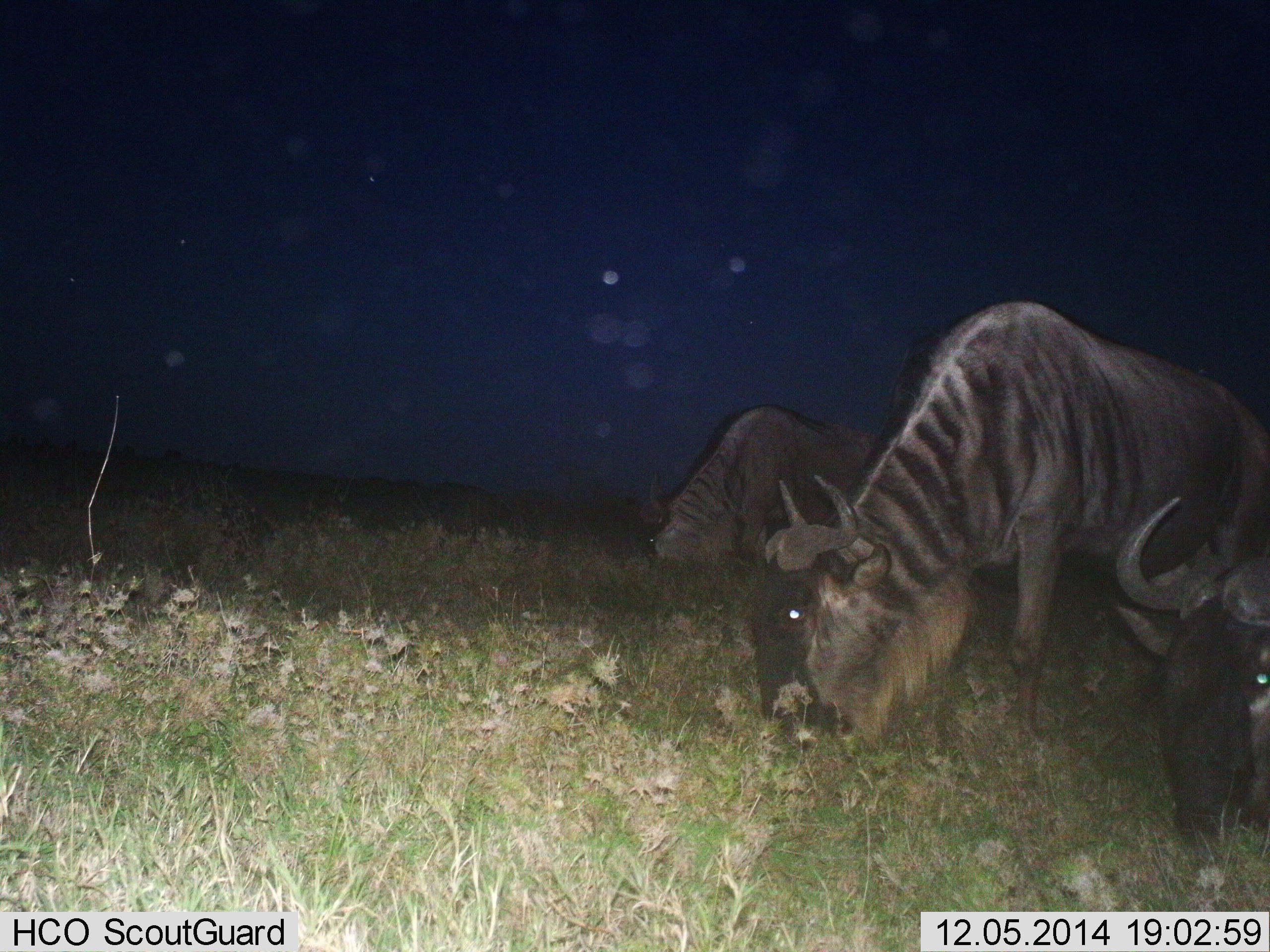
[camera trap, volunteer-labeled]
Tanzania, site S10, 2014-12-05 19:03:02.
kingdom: Animalia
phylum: Chordata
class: Mammalia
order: Artiodactyla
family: Bovidae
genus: Connochaetes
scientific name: Connochaetes taurinus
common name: blue wildebeest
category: wildebeest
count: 3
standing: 20%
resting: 0%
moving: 0%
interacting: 0%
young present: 0%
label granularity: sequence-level